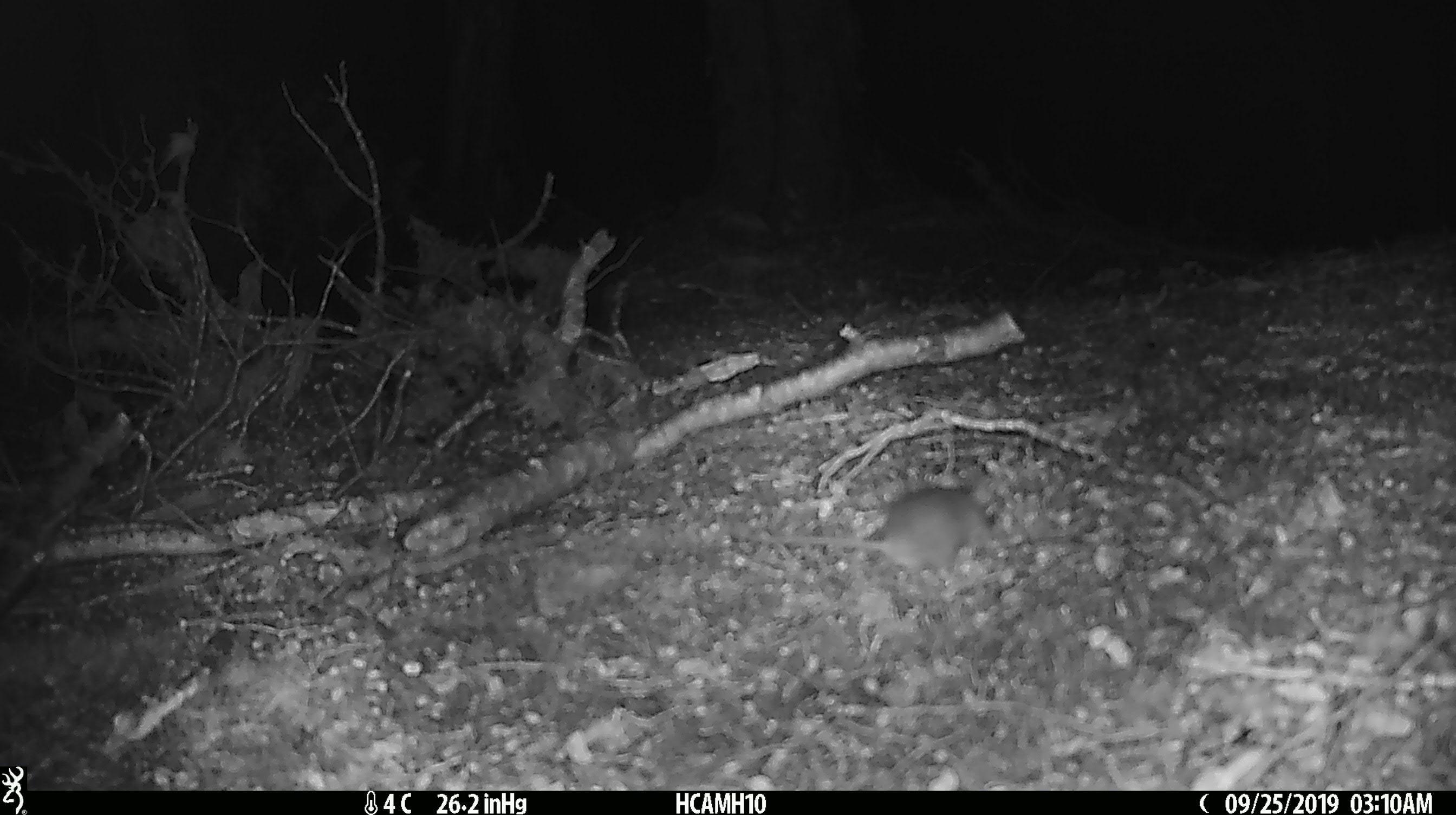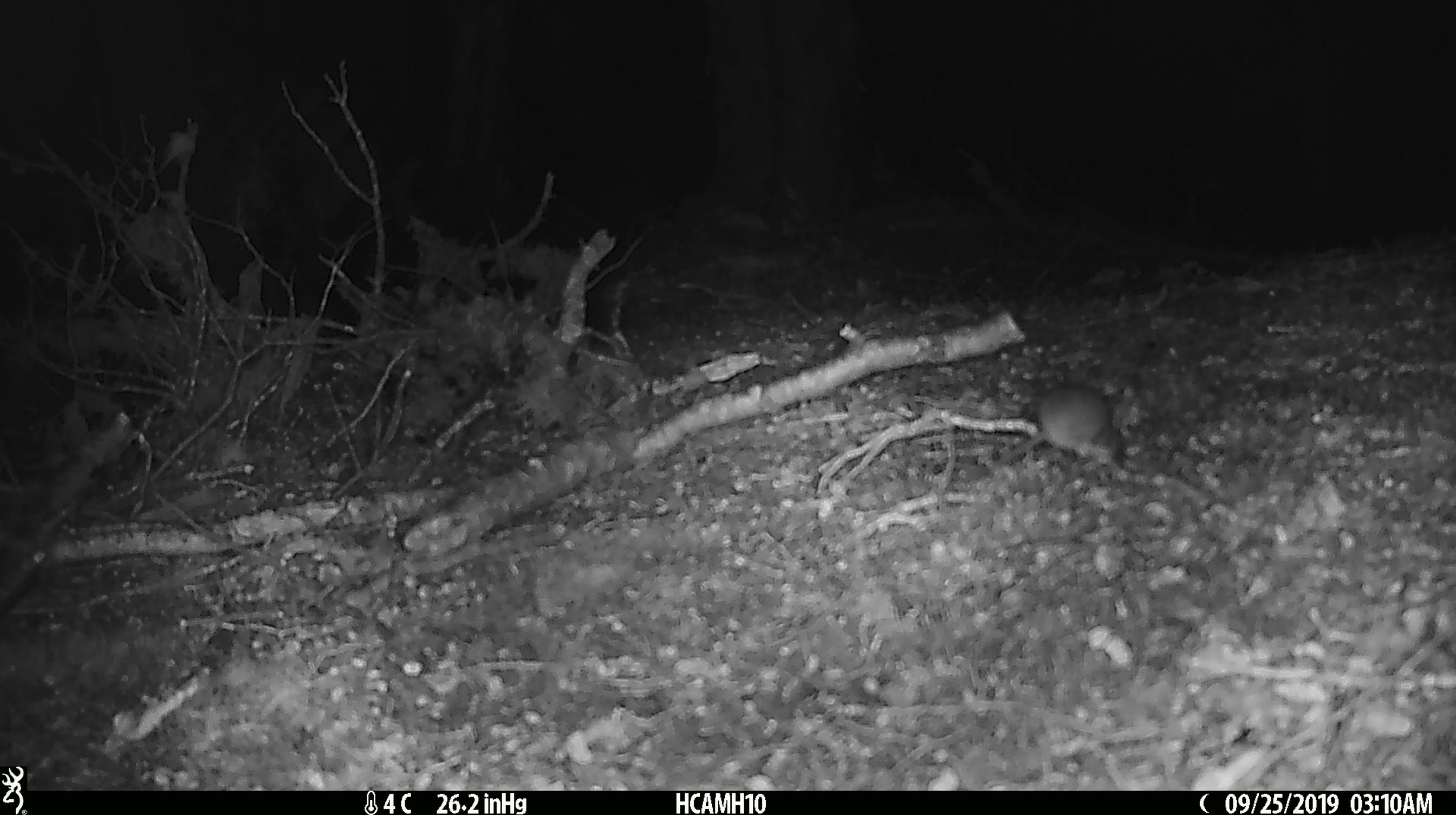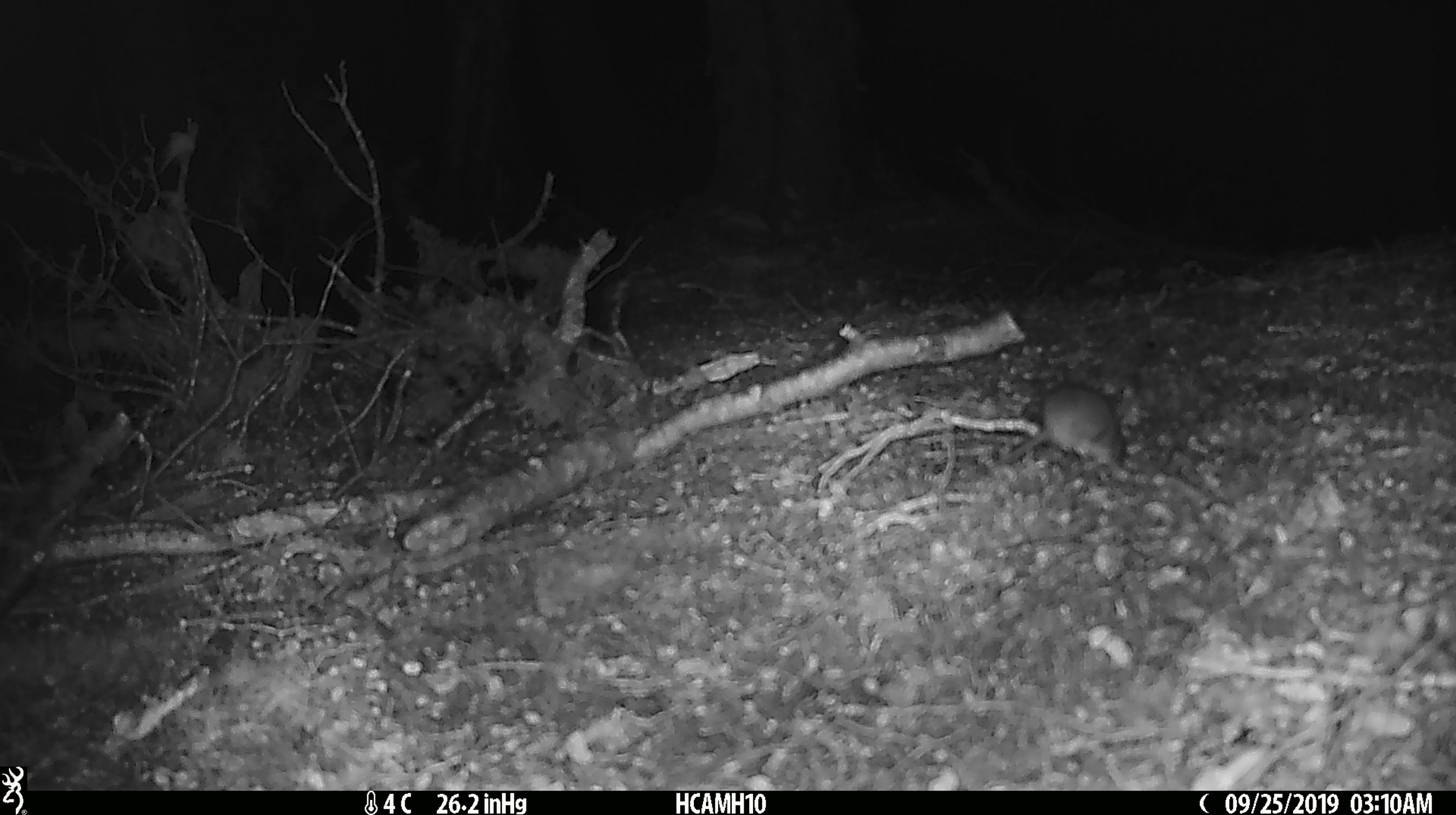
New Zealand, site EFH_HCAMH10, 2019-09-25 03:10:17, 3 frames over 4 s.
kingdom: Animalia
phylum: Chordata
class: Mammalia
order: Rodentia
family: Muridae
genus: Mus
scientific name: Mus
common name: mouse